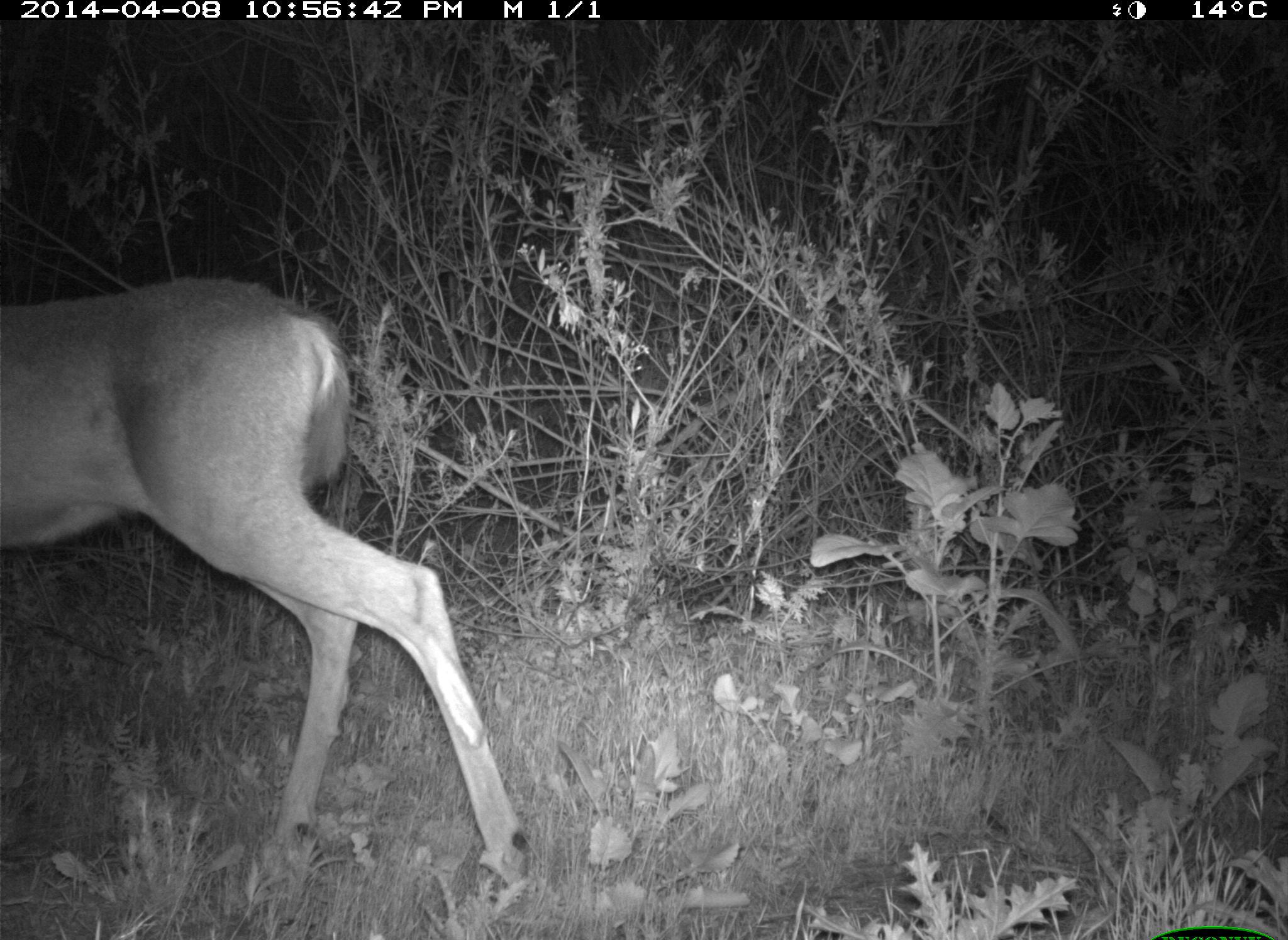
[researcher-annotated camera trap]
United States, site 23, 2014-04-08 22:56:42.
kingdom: Animalia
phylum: Chordata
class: Mammalia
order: Artiodactyla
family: Cervidae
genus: Odocoileus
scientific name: Odocoileus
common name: deer